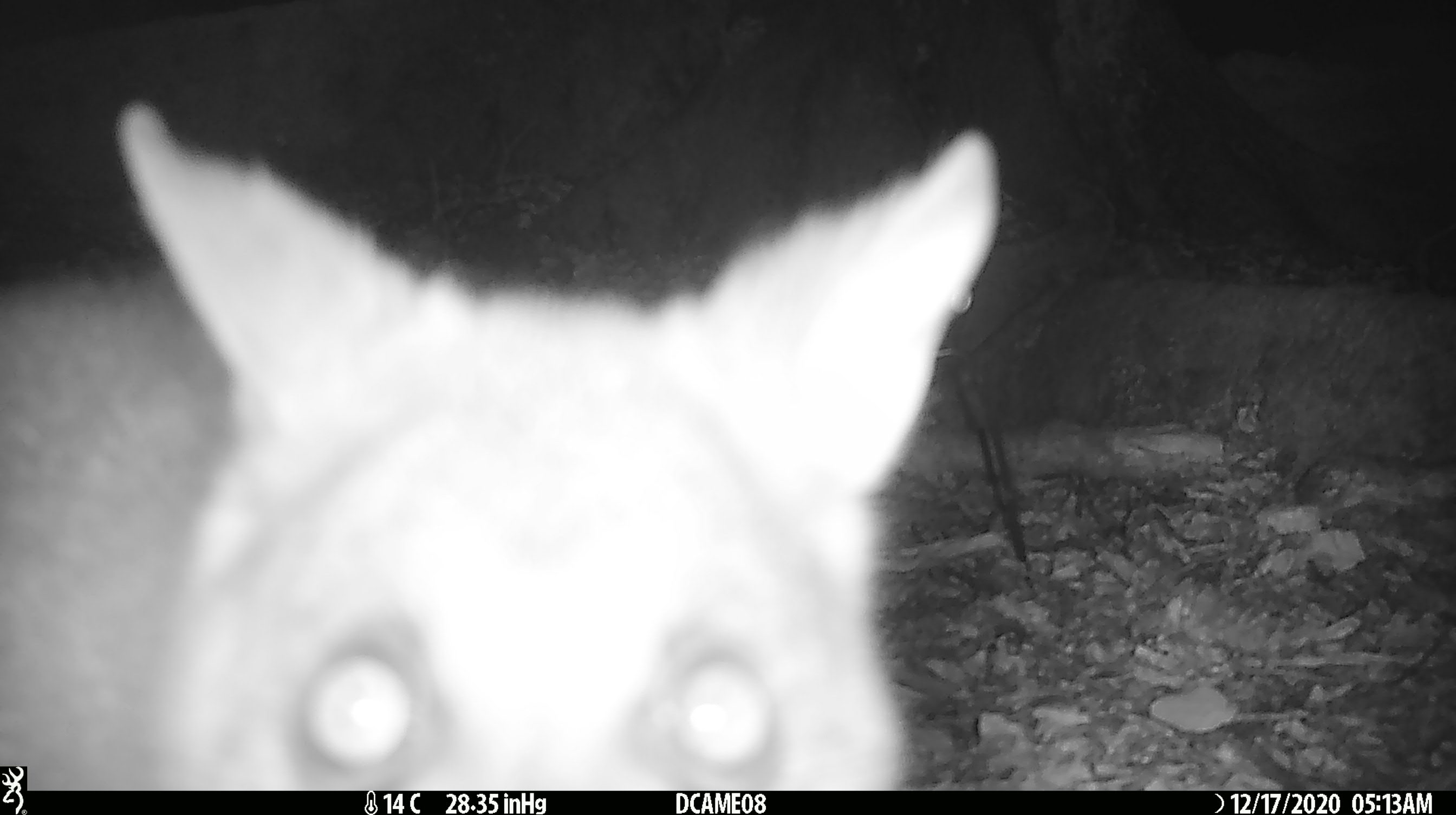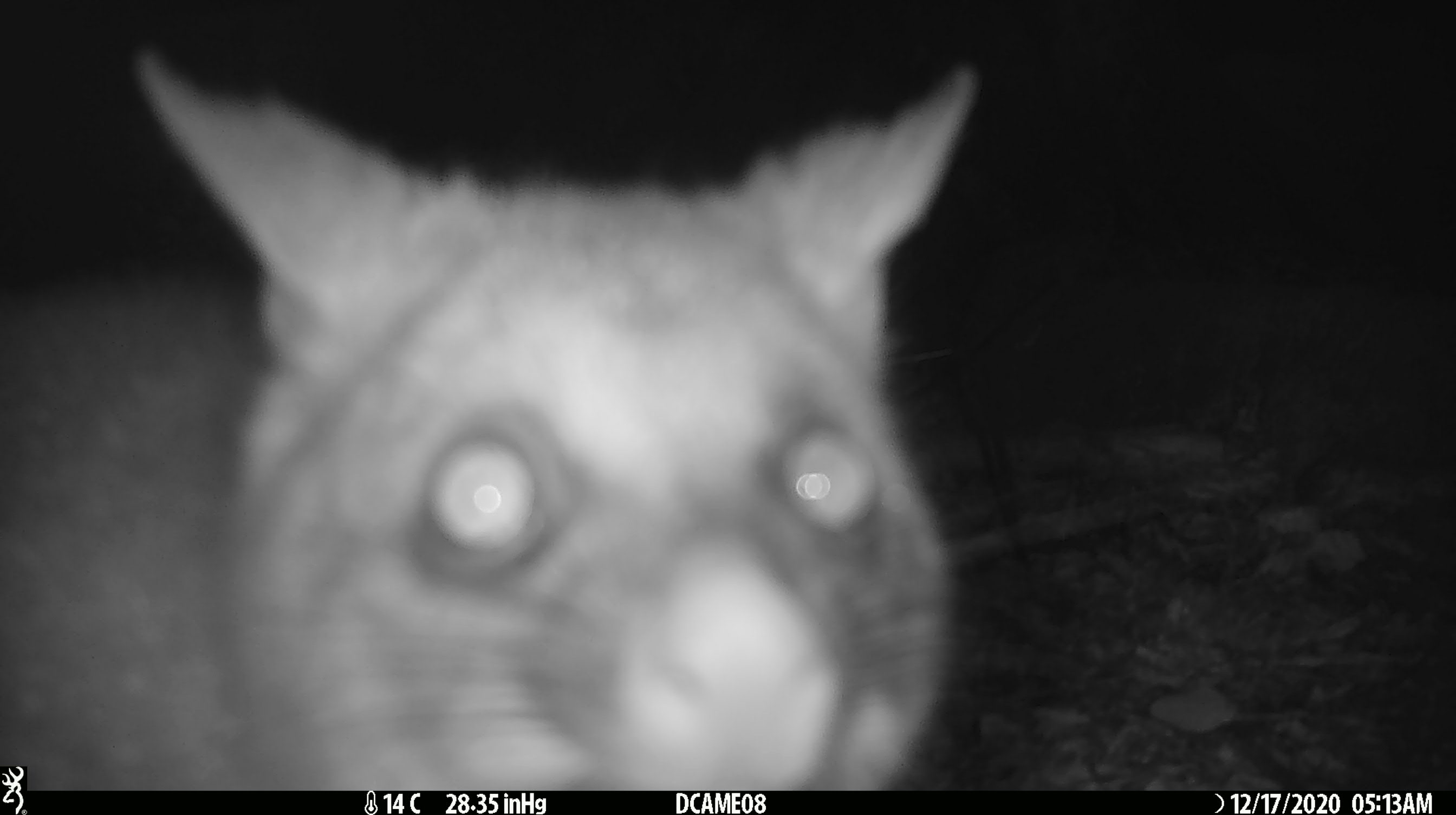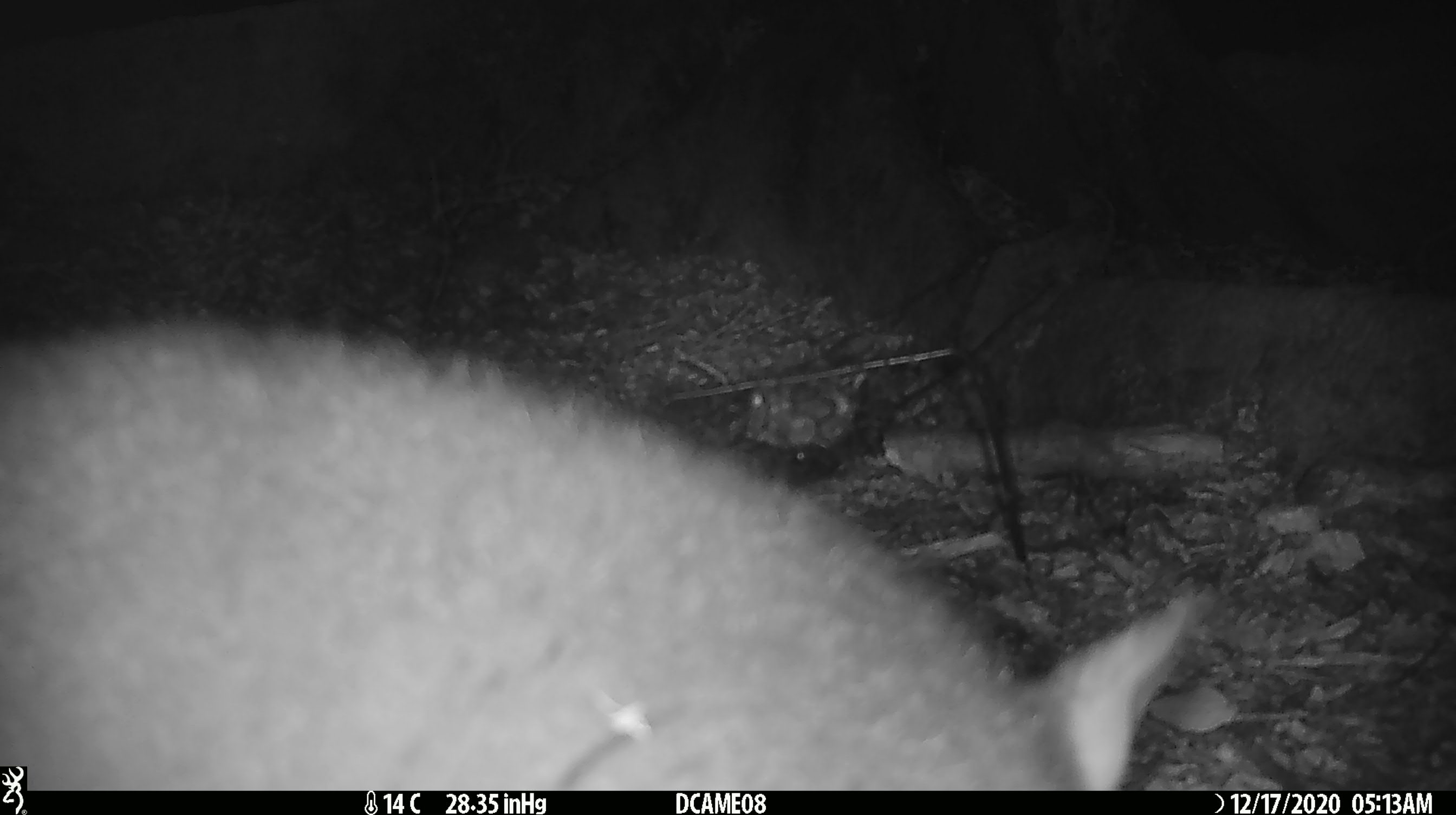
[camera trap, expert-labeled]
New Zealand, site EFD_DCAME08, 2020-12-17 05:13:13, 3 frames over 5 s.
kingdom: Animalia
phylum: Chordata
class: Mammalia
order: Diprotodontia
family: Phalangeridae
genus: Trichosurus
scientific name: Trichosurus vulpecula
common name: common brushtail possum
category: possum